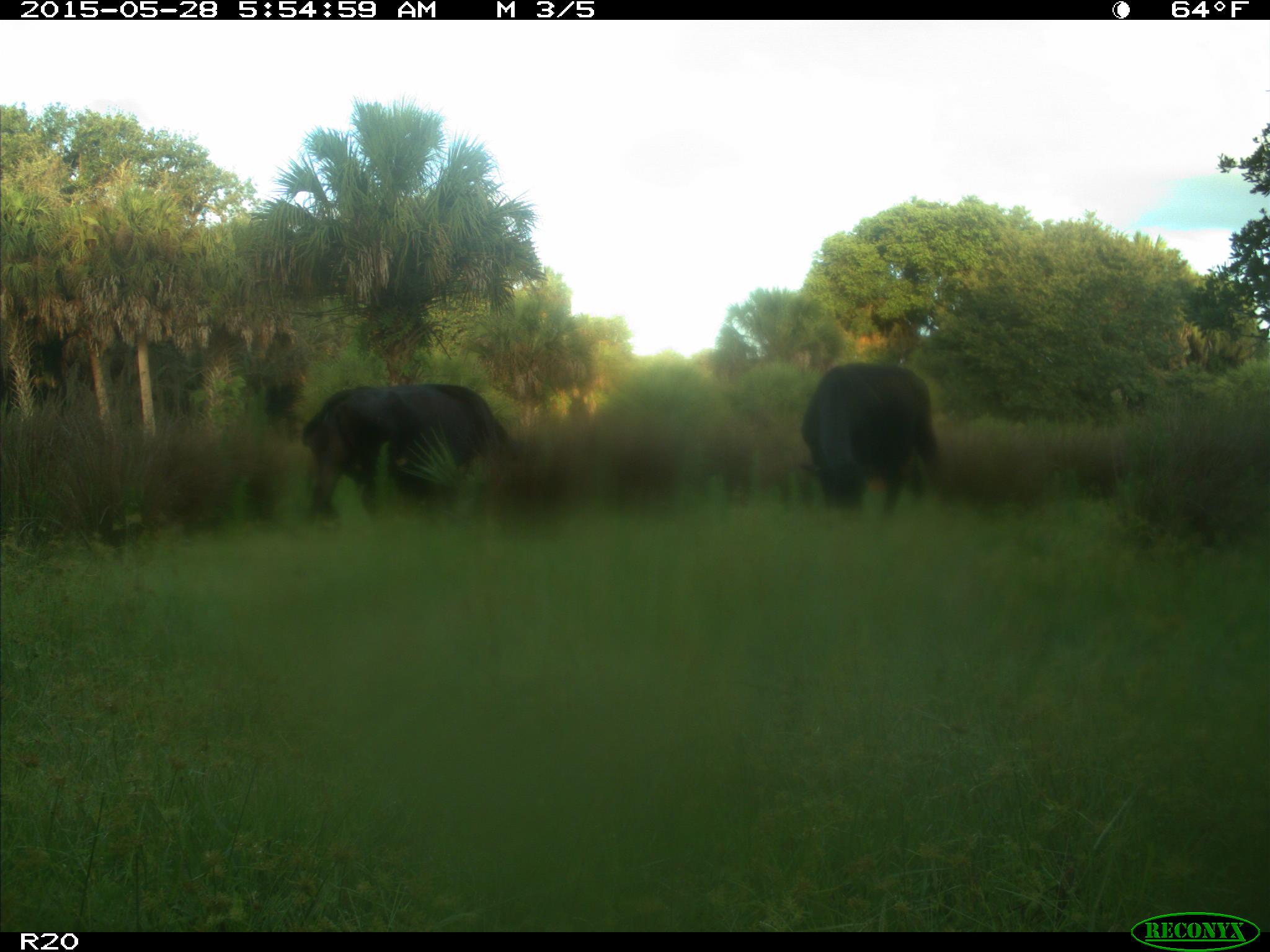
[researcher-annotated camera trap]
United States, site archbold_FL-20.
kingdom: Animalia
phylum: Chordata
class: Mammalia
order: Artiodactyla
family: Bovidae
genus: Bos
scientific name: Bos taurus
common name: domestic cow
Bos taurus (domestic cow).